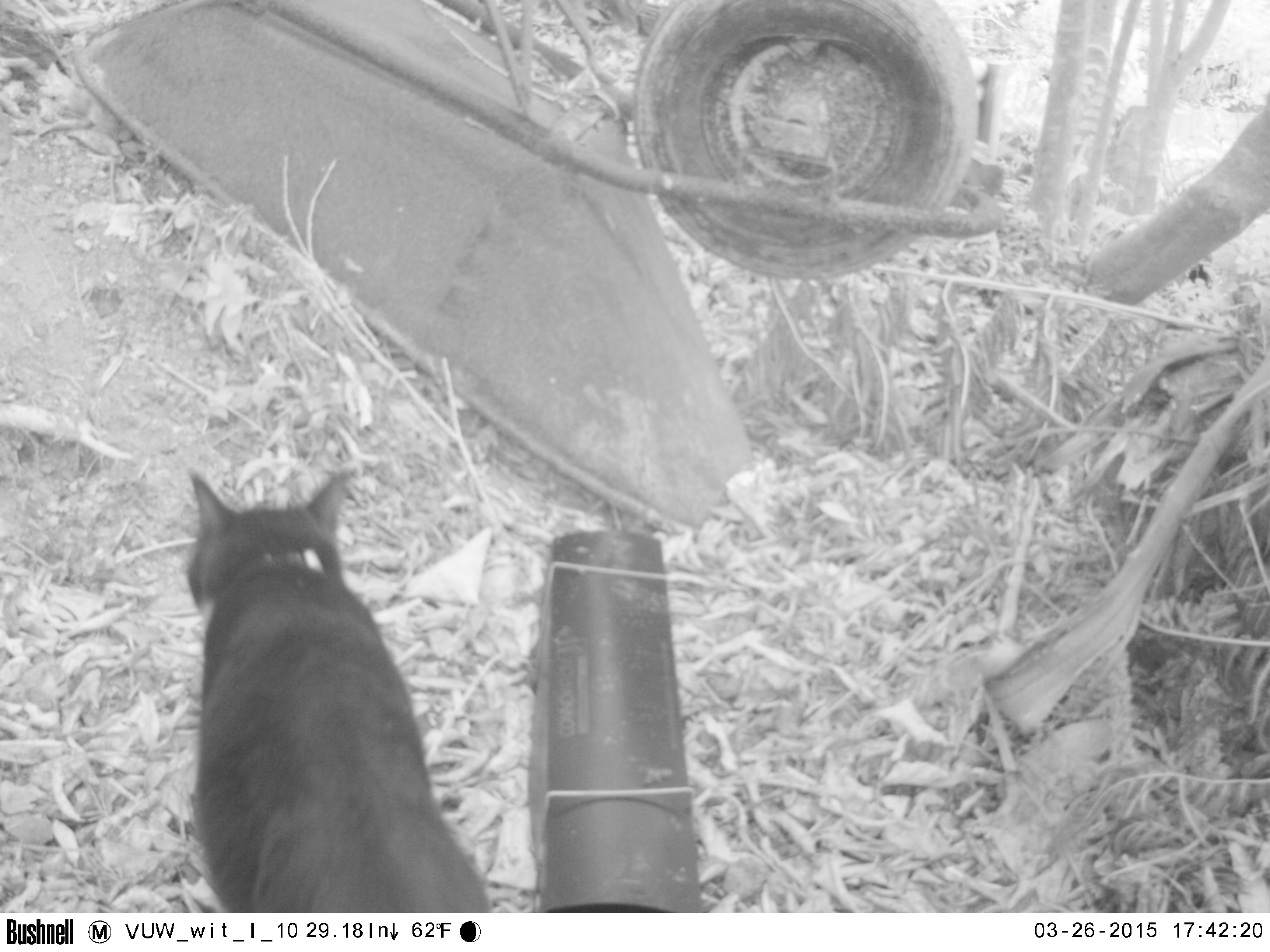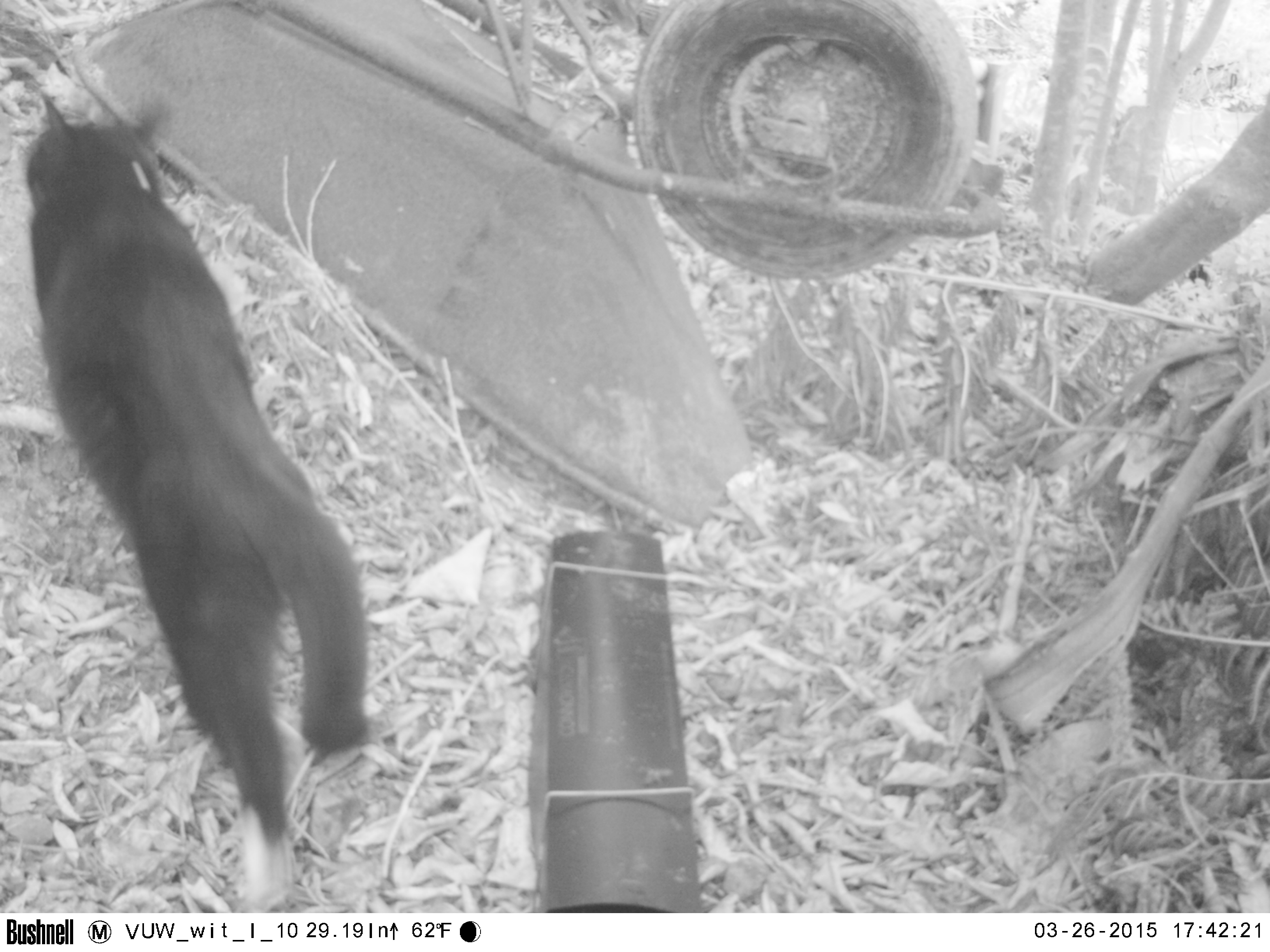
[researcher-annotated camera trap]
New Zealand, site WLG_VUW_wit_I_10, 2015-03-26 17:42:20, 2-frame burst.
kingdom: Animalia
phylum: Chordata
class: Mammalia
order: Carnivora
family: Felidae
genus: Felis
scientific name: Felis catus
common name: domestic cat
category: cat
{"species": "cat (domestic cat) (Felis catus)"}